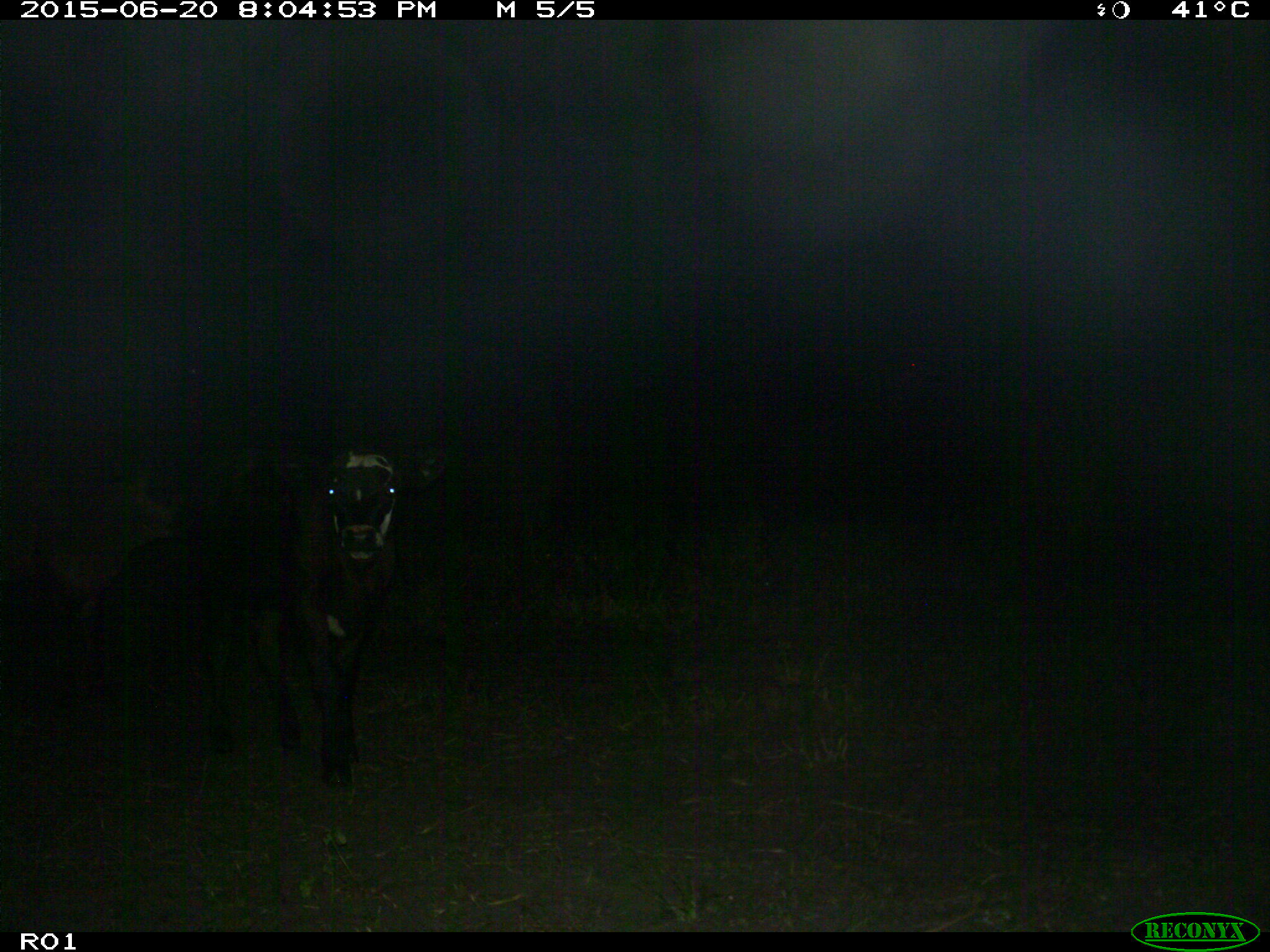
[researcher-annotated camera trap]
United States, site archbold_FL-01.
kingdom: Animalia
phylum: Chordata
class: Mammalia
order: Artiodactyla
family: Bovidae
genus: Bos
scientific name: Bos taurus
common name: domestic cow